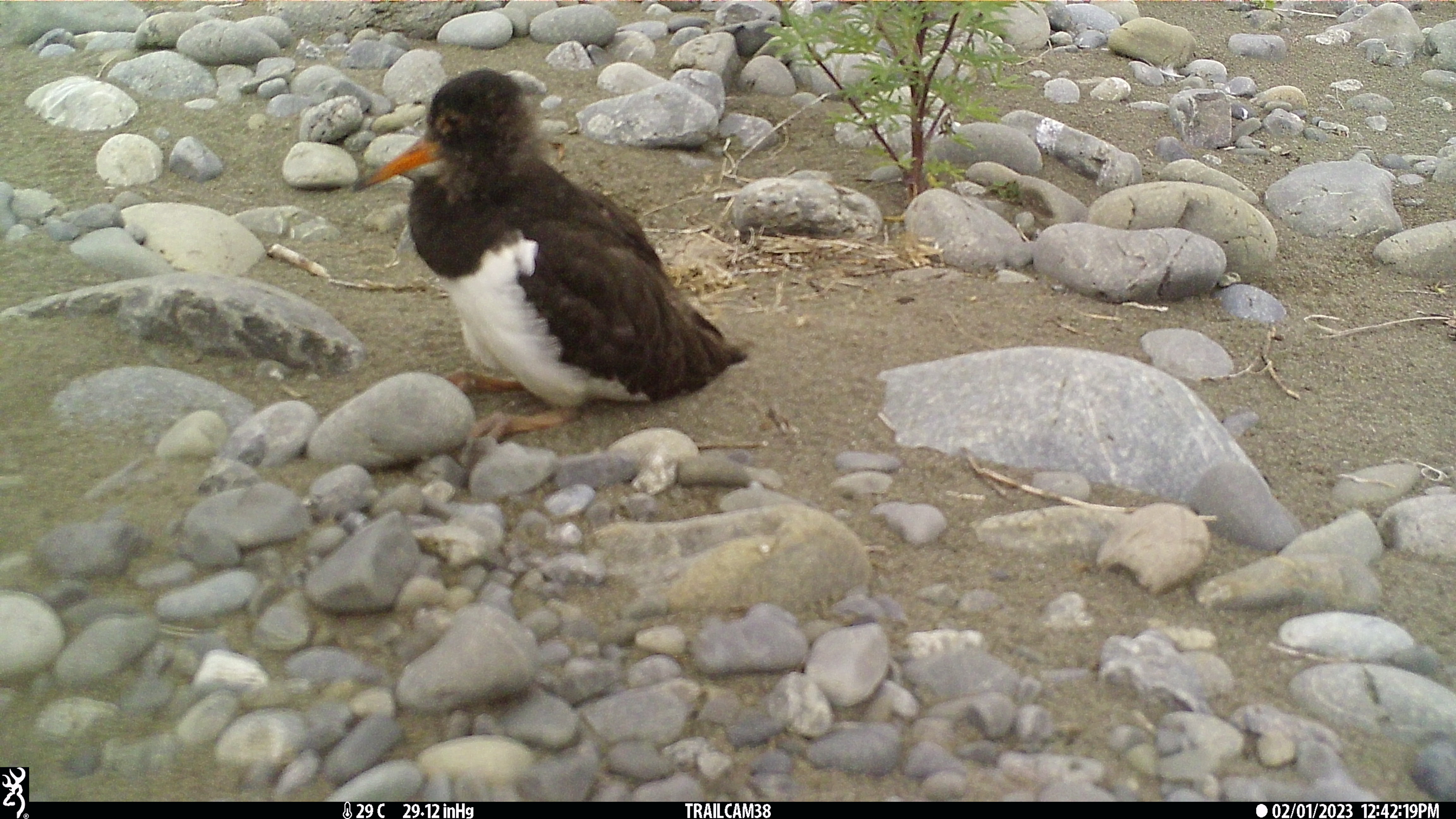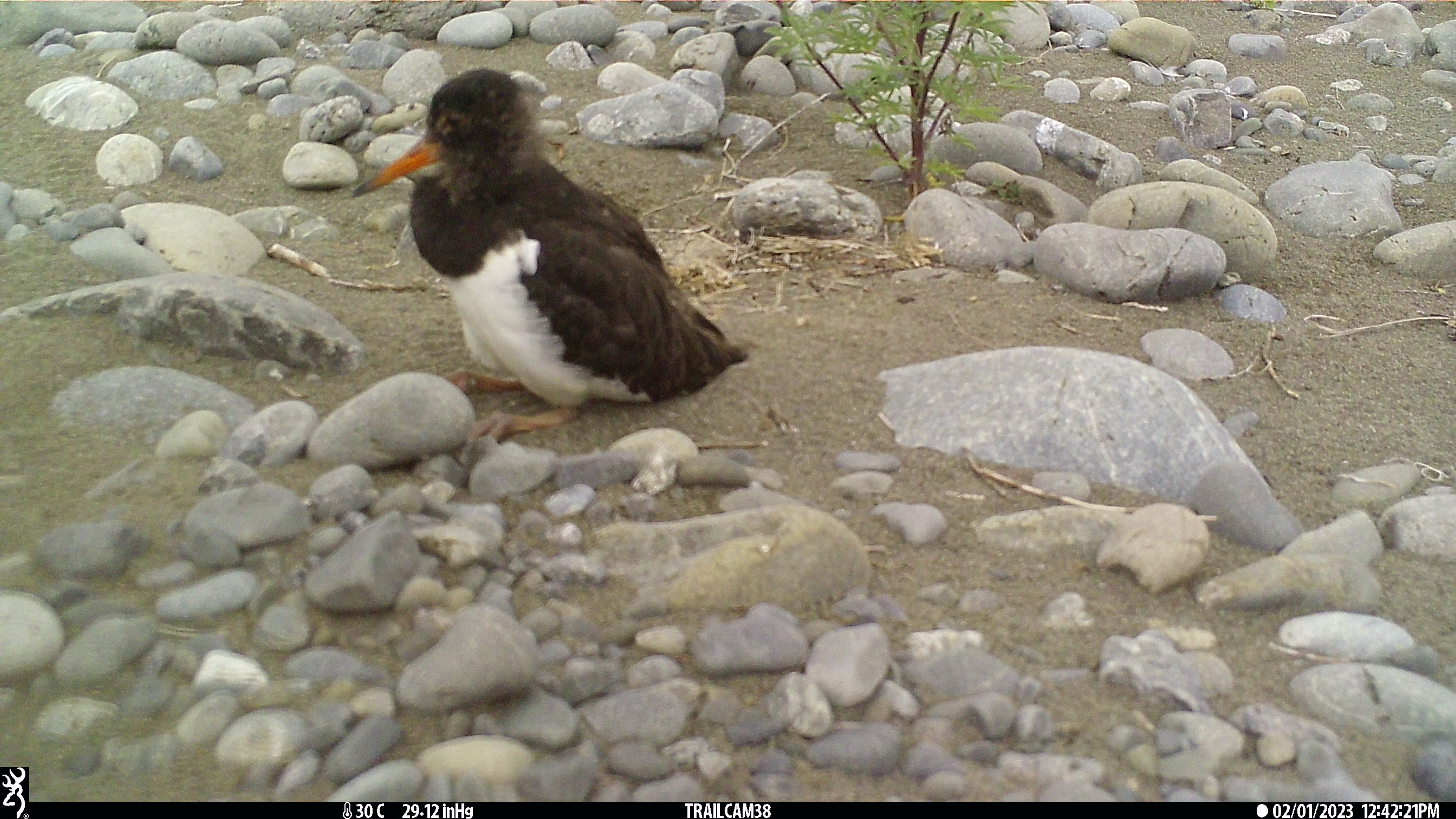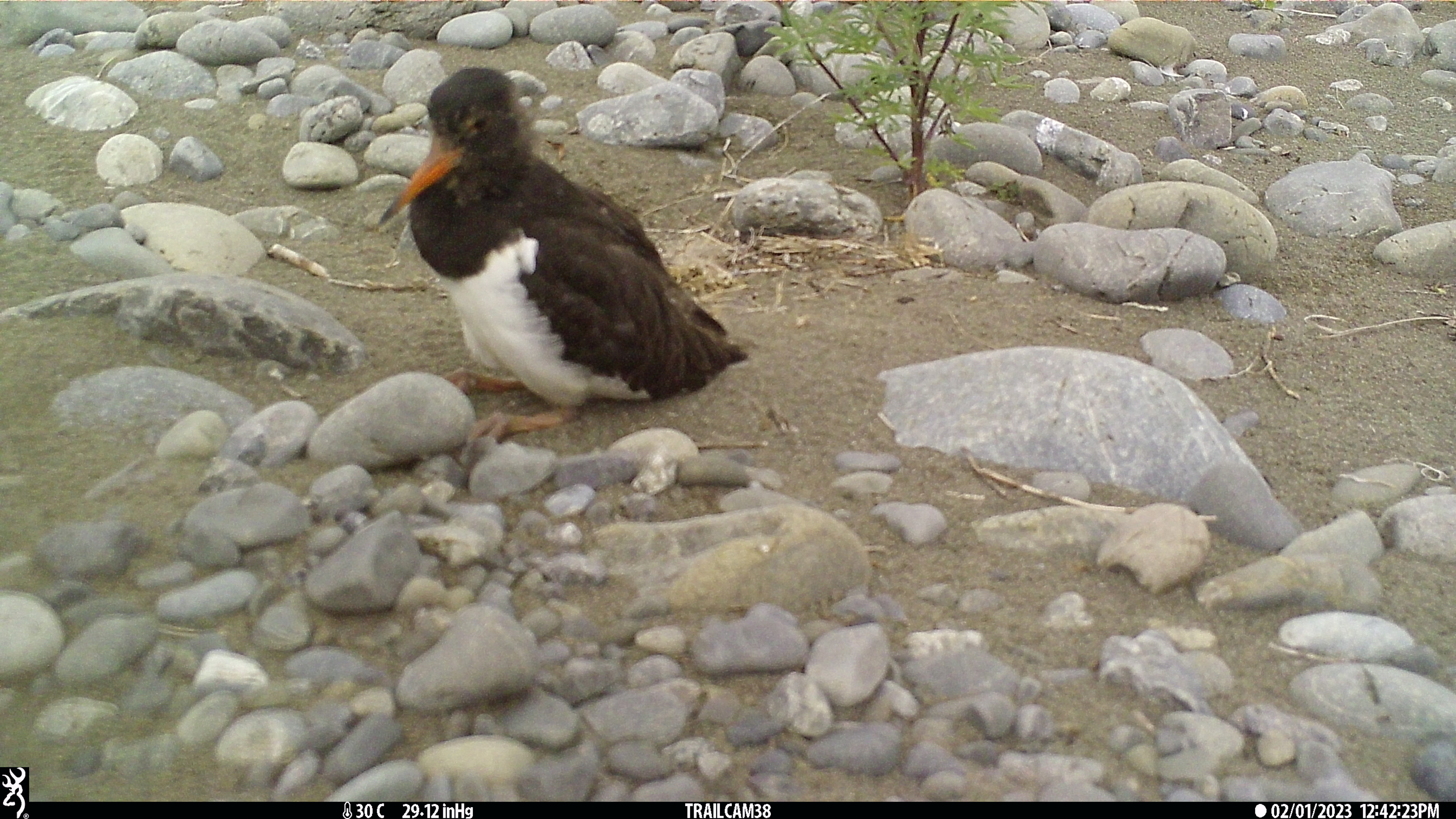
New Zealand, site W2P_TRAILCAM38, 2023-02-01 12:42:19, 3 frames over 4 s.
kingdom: Animalia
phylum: Chordata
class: Aves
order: Charadriiformes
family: Haematopodidae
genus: Haematopus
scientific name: Haematopus unicolor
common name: variable oystercatcher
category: oystercatcher